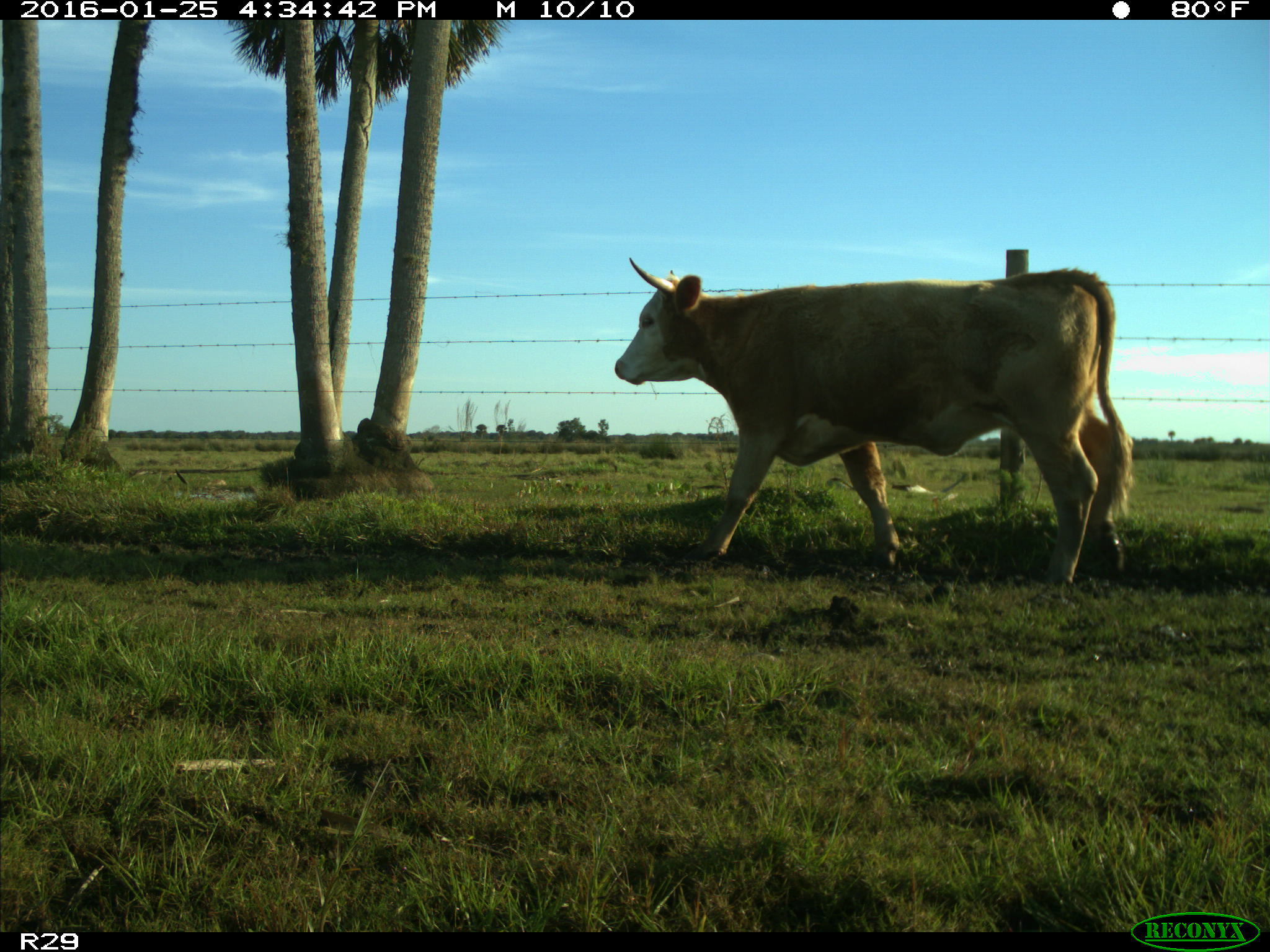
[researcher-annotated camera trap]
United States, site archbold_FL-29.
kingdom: Animalia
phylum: Chordata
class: Mammalia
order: Artiodactyla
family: Bovidae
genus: Bos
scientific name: Bos taurus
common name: domestic cow